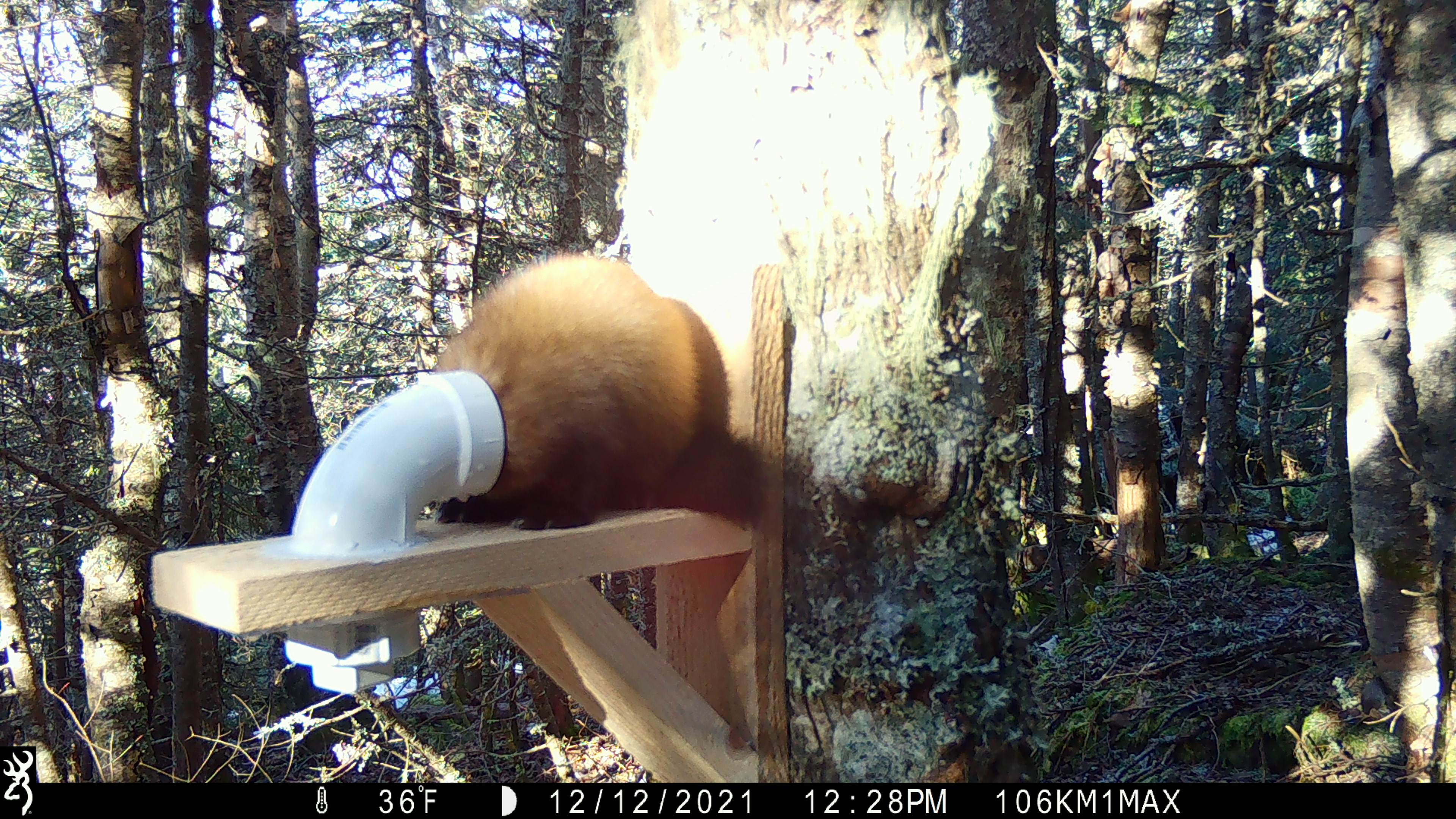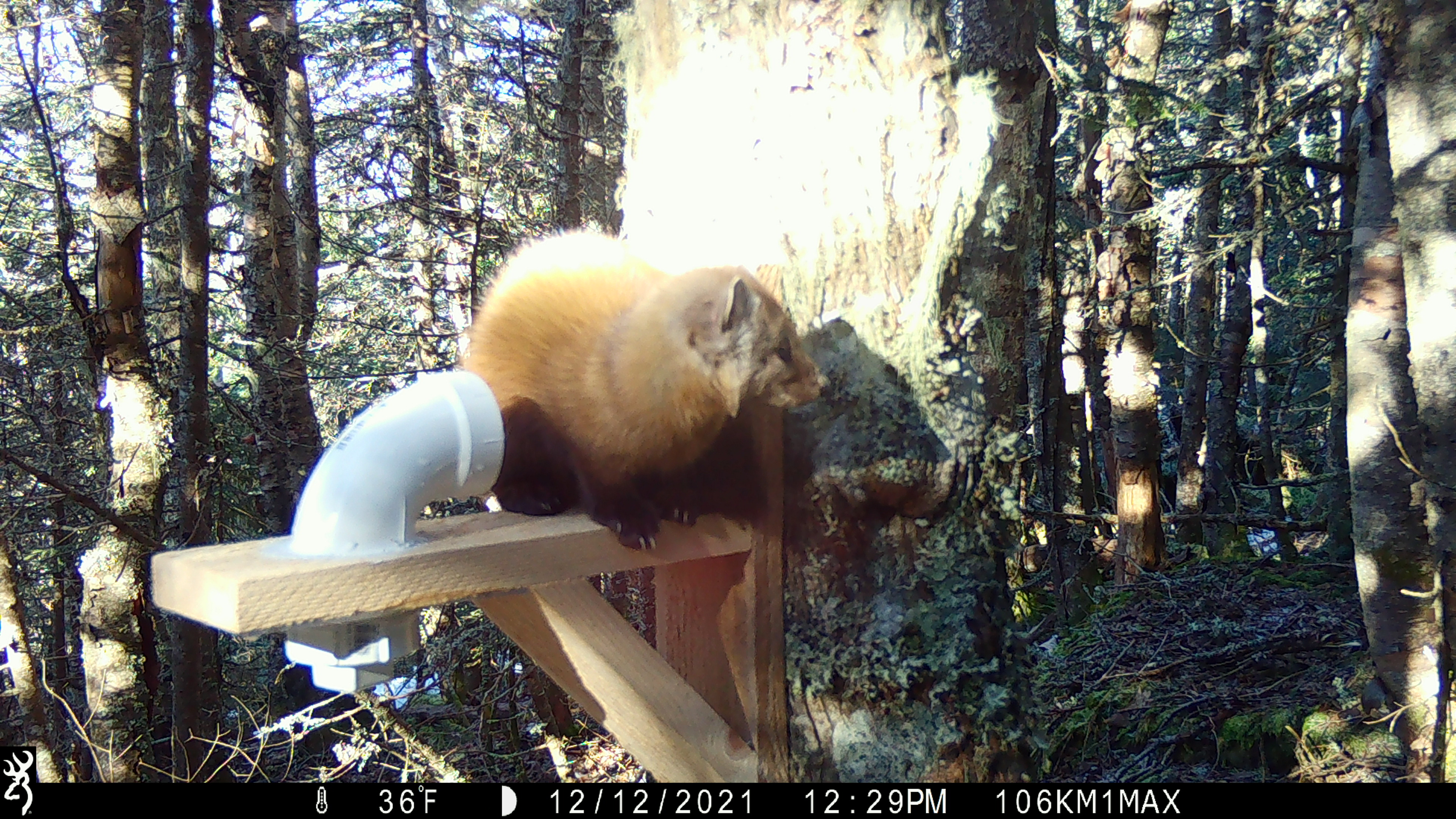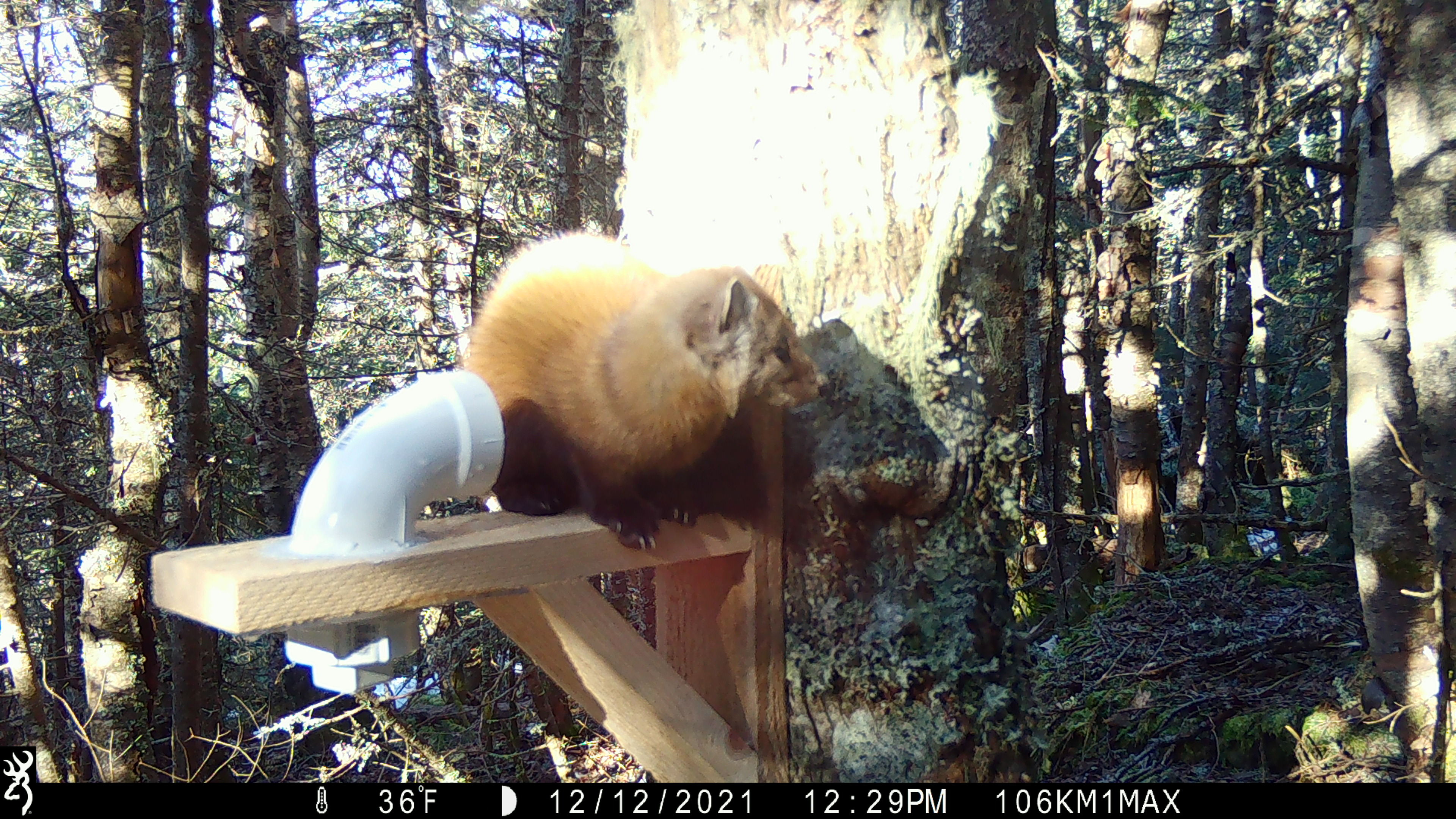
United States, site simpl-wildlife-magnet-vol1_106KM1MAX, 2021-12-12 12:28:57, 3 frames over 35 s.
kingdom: Animalia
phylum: Chordata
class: Mammalia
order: Carnivora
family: Mustelidae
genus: Martes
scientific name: Martes americana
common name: american marten